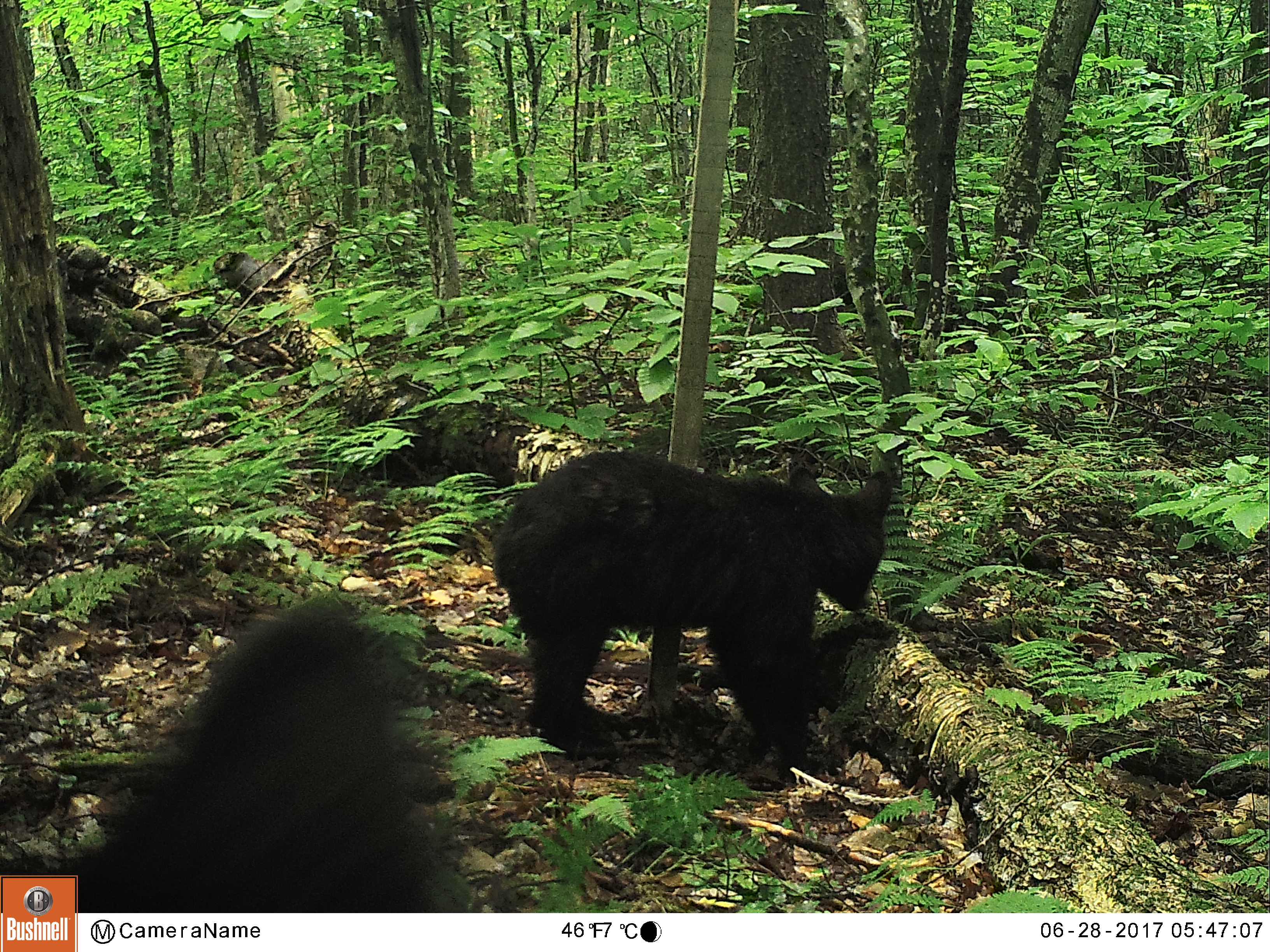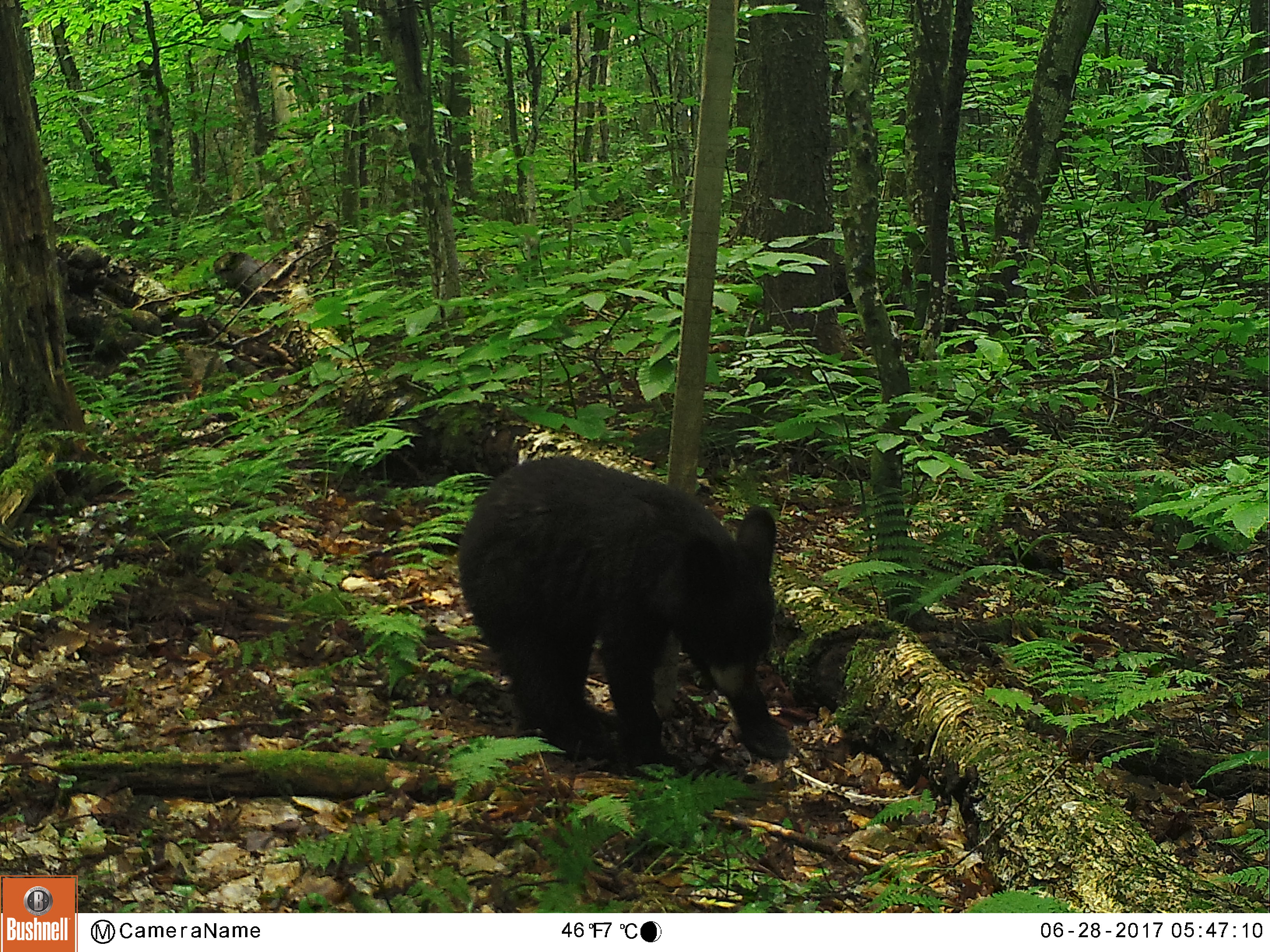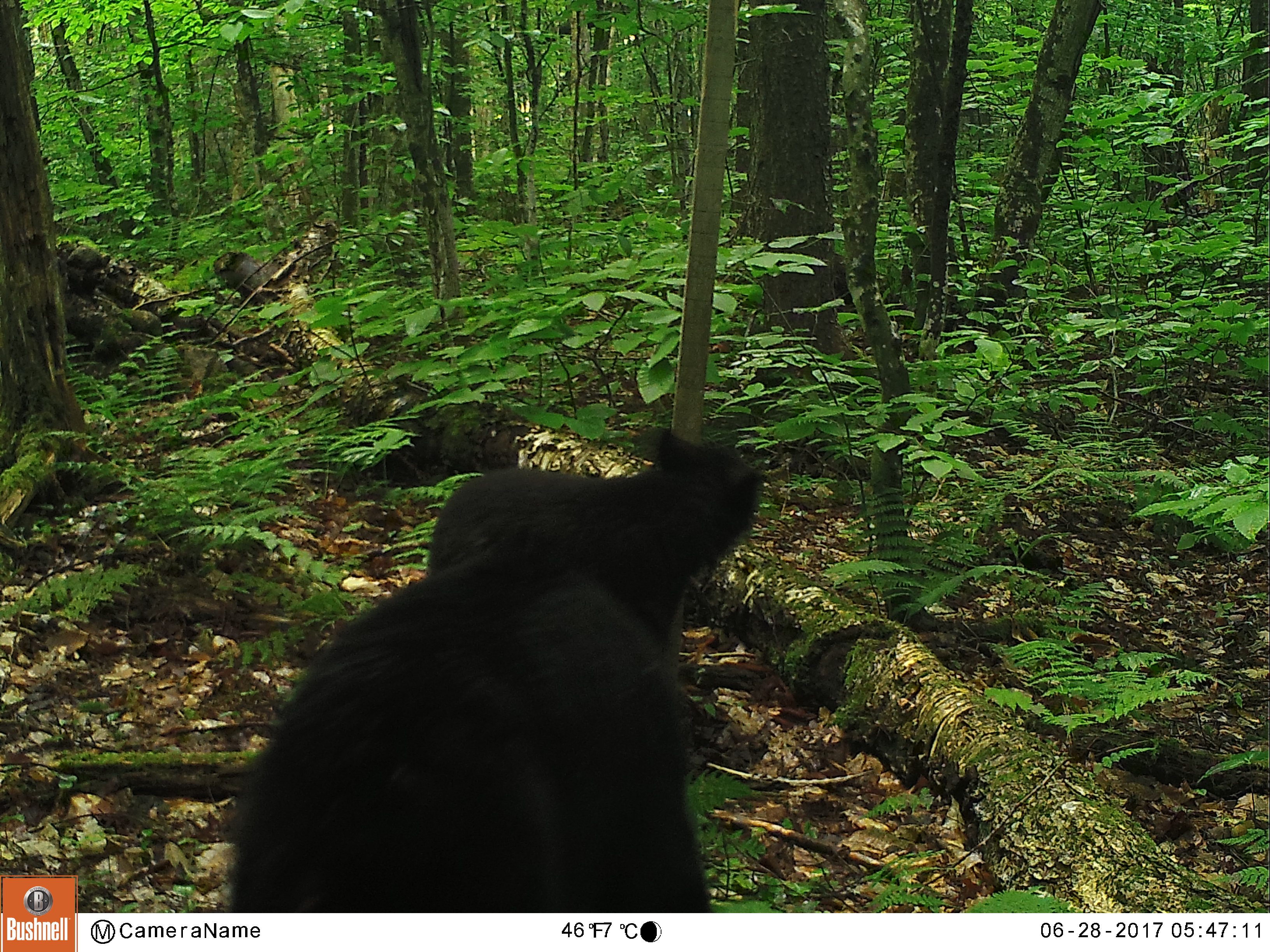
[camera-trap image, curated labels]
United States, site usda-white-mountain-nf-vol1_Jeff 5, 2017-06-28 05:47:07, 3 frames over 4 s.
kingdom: Animalia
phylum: Chordata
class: Mammalia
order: Carnivora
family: Ursidae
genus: Ursus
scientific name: Ursus americanus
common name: black bear